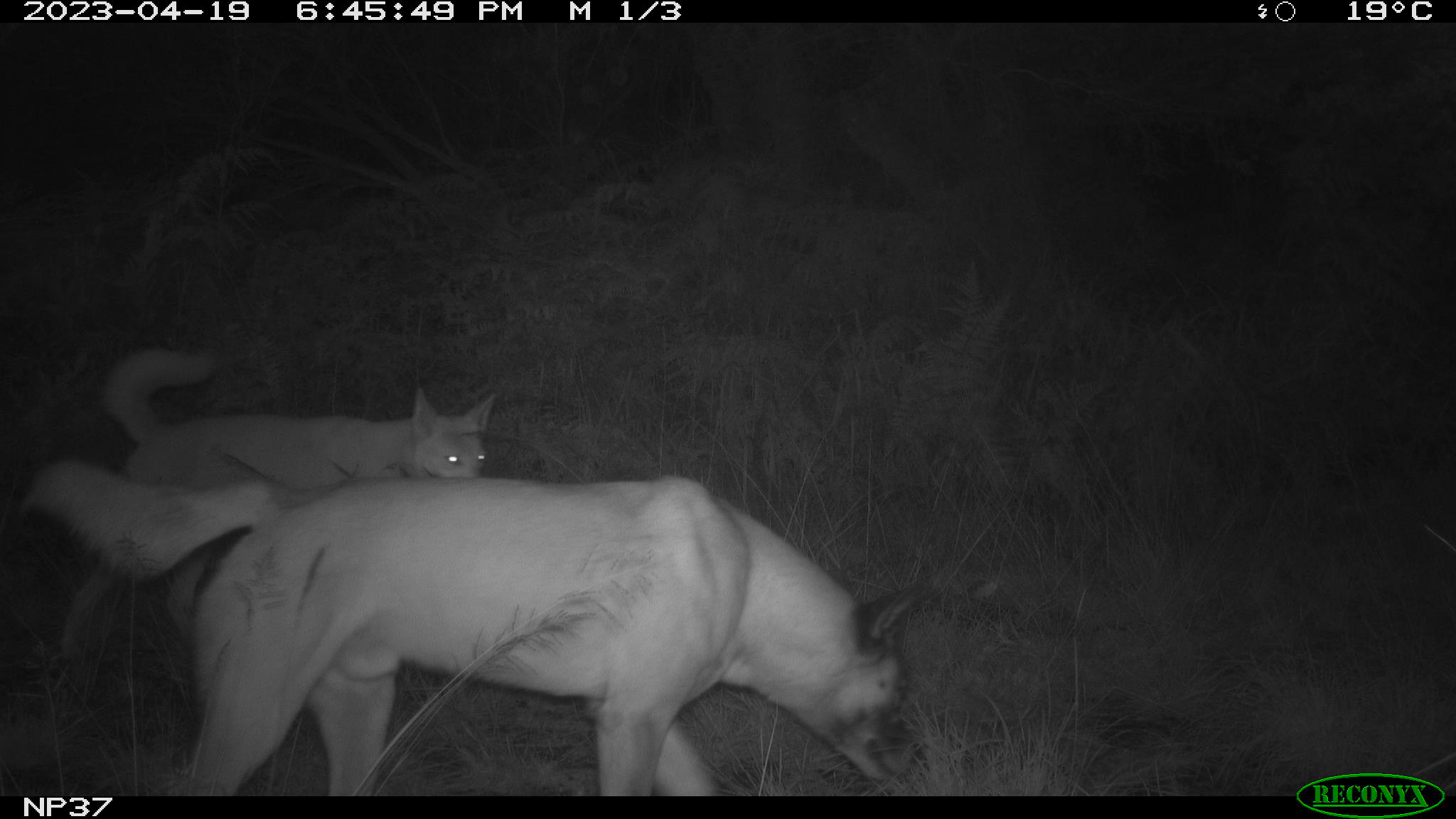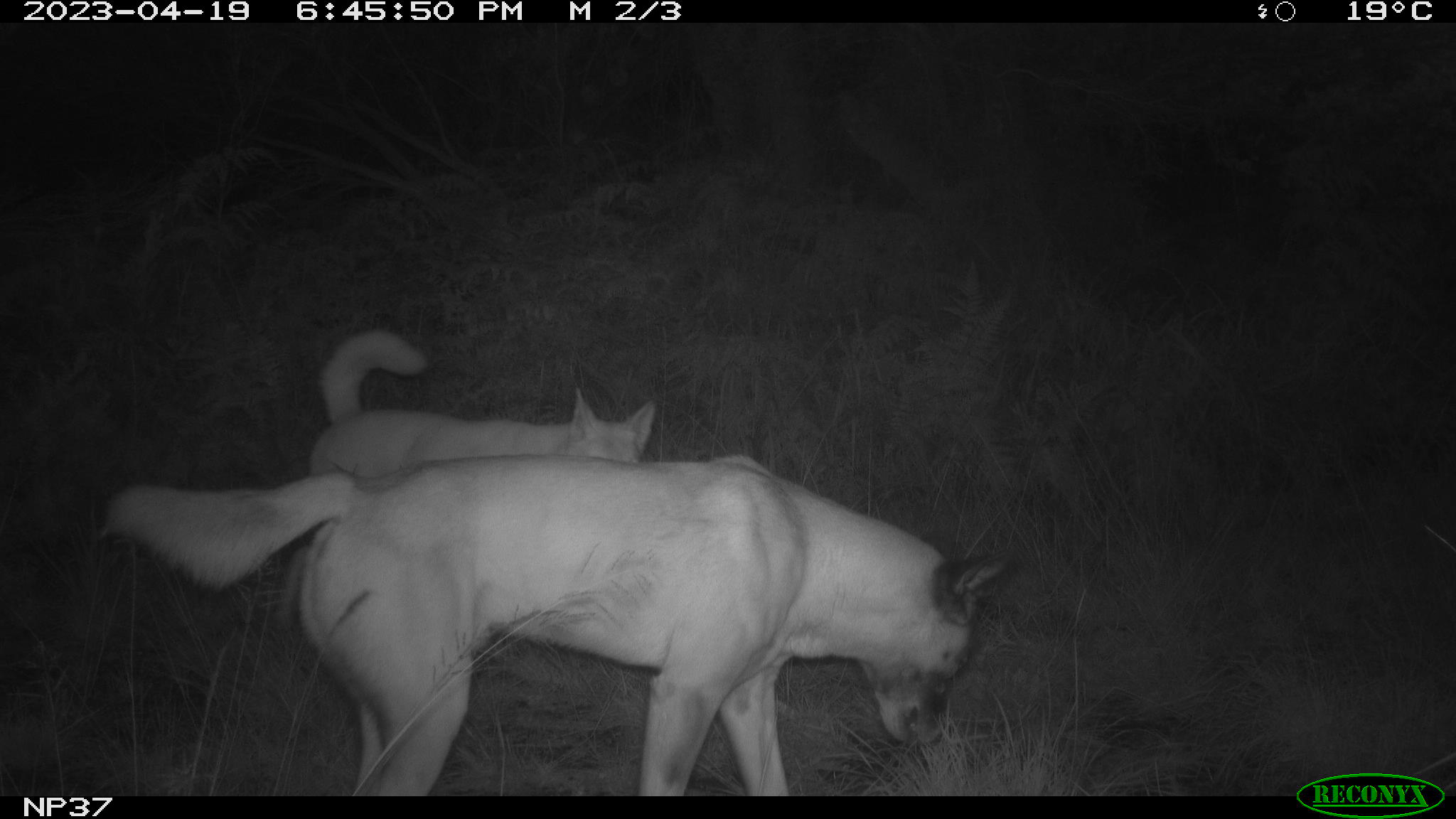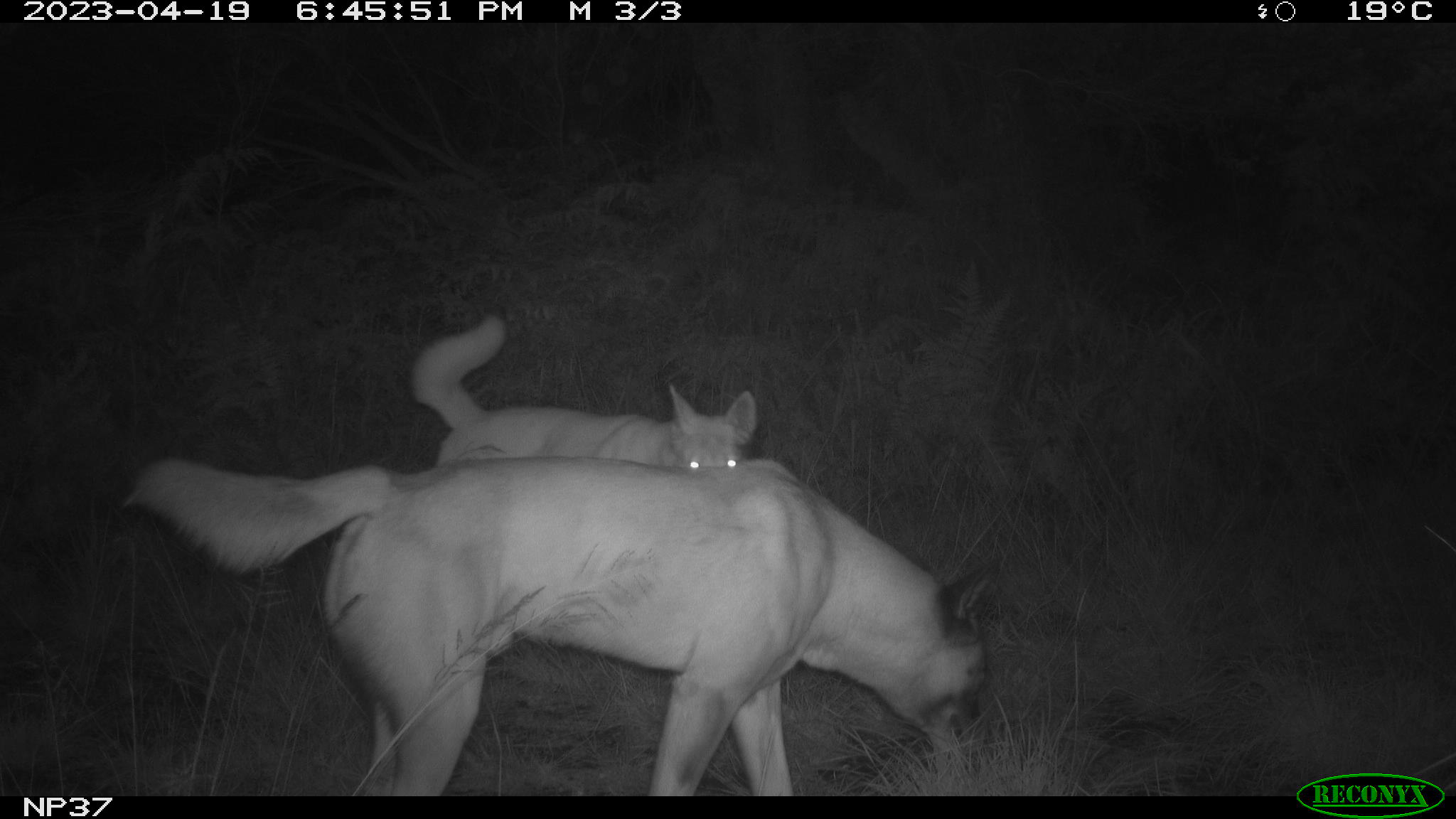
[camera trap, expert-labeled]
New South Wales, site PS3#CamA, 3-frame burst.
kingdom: Animalia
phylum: Chordata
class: Mammalia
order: Carnivora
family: Canidae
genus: Canis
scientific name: Canis familiaris dingo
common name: dingo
Dingo (Canis familiaris dingo).